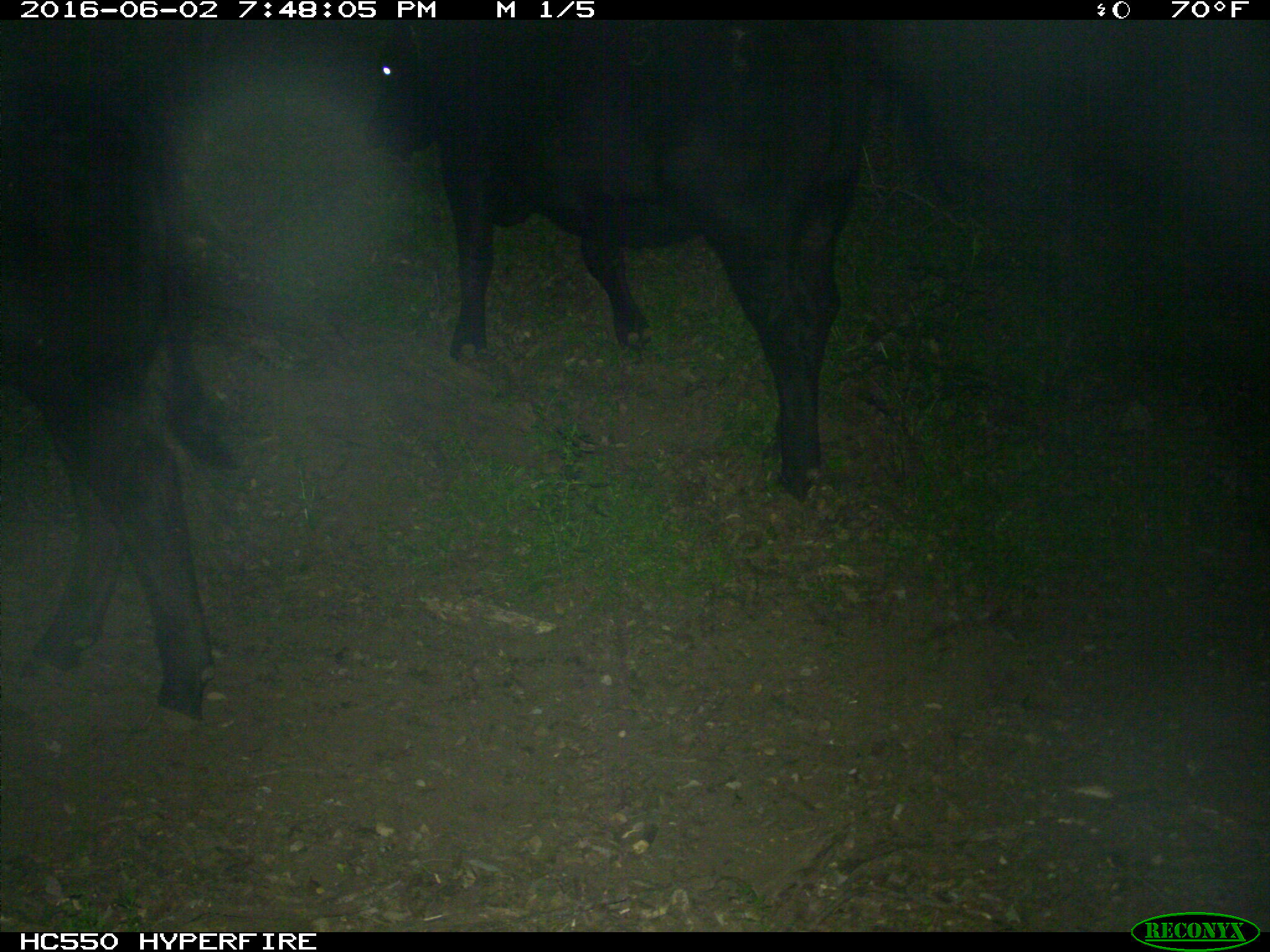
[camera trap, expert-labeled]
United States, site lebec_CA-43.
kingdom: Animalia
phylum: Chordata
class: Mammalia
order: Artiodactyla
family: Bovidae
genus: Bos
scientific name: Bos taurus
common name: domestic cow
Bos taurus (domestic cow).